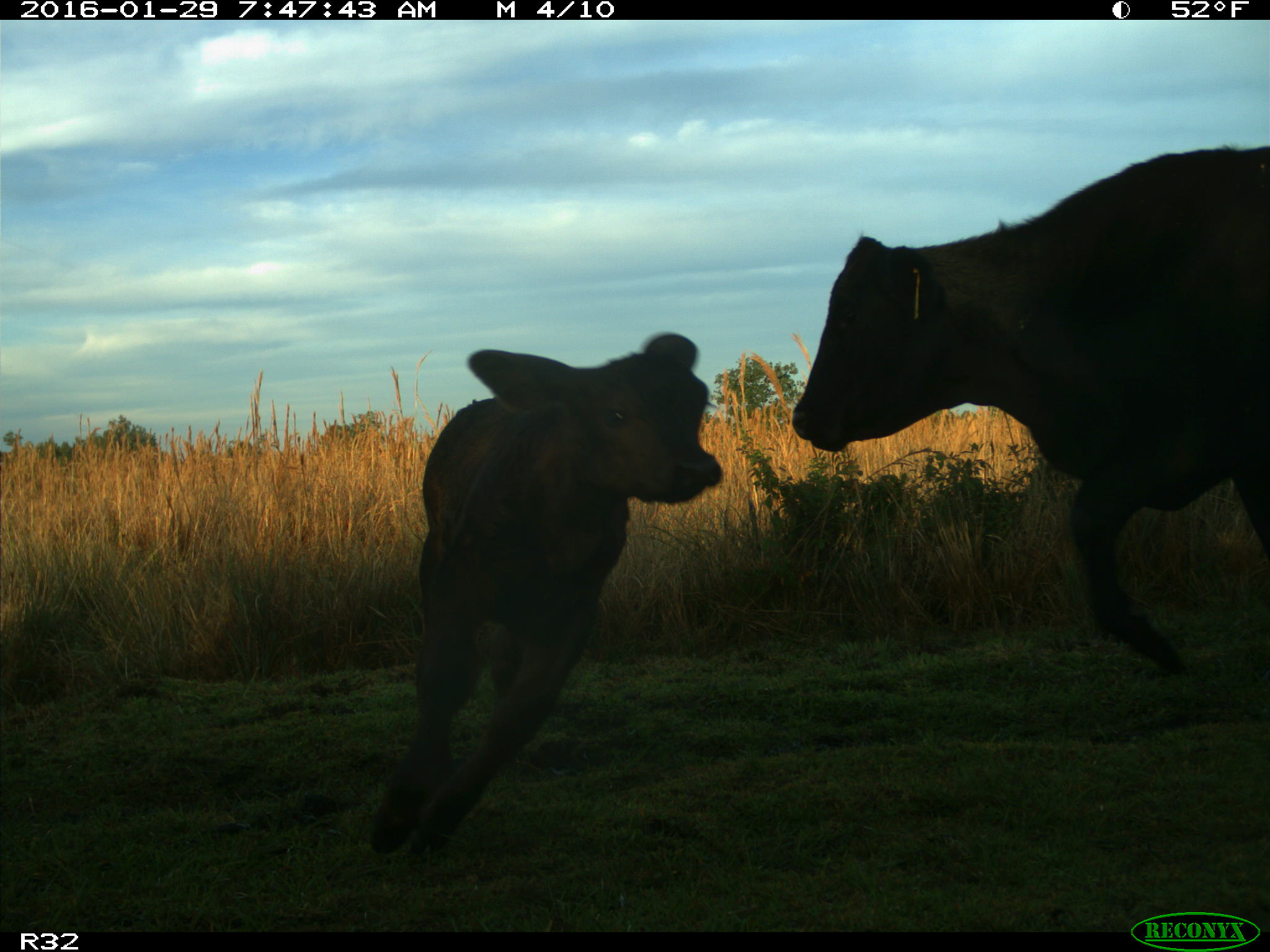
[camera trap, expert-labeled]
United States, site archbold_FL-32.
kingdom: Animalia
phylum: Chordata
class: Mammalia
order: Artiodactyla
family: Bovidae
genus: Bos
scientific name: Bos taurus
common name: domestic cow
Bos taurus (domestic cow).